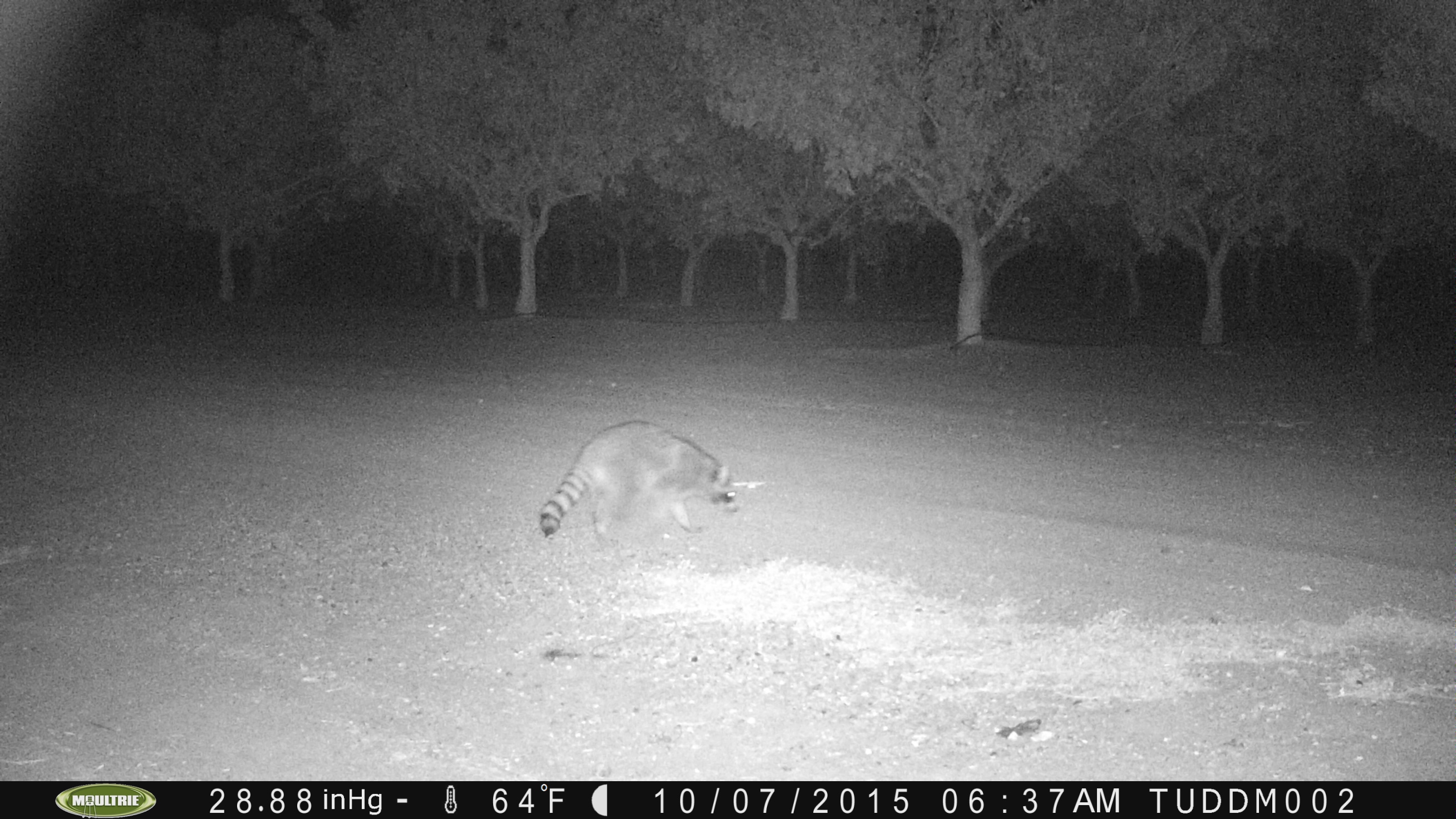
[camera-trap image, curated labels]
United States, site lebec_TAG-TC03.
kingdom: Animalia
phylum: Chordata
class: Mammalia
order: Carnivora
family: Procyonidae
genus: Procyon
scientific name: Procyon lotor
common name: common raccoon